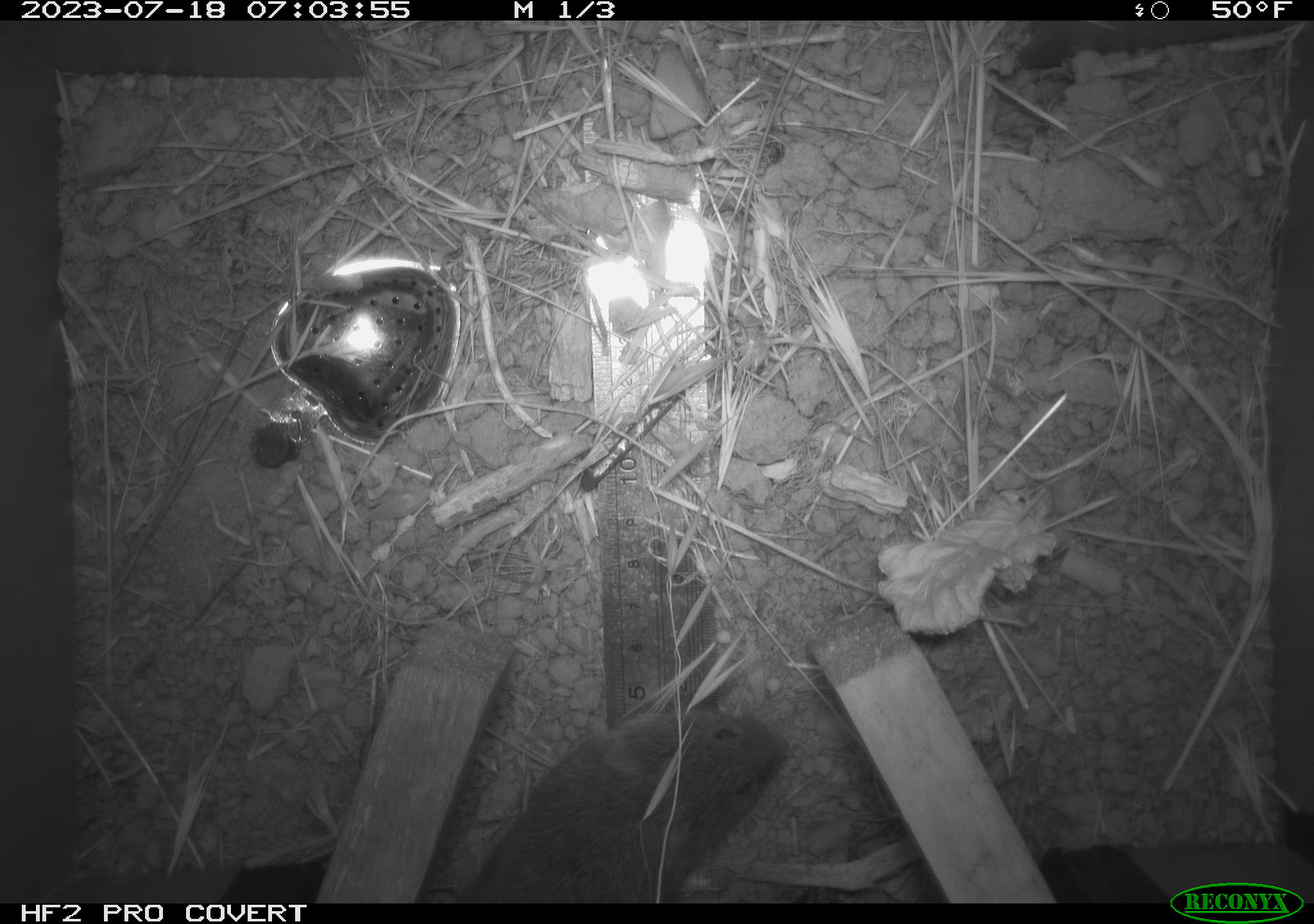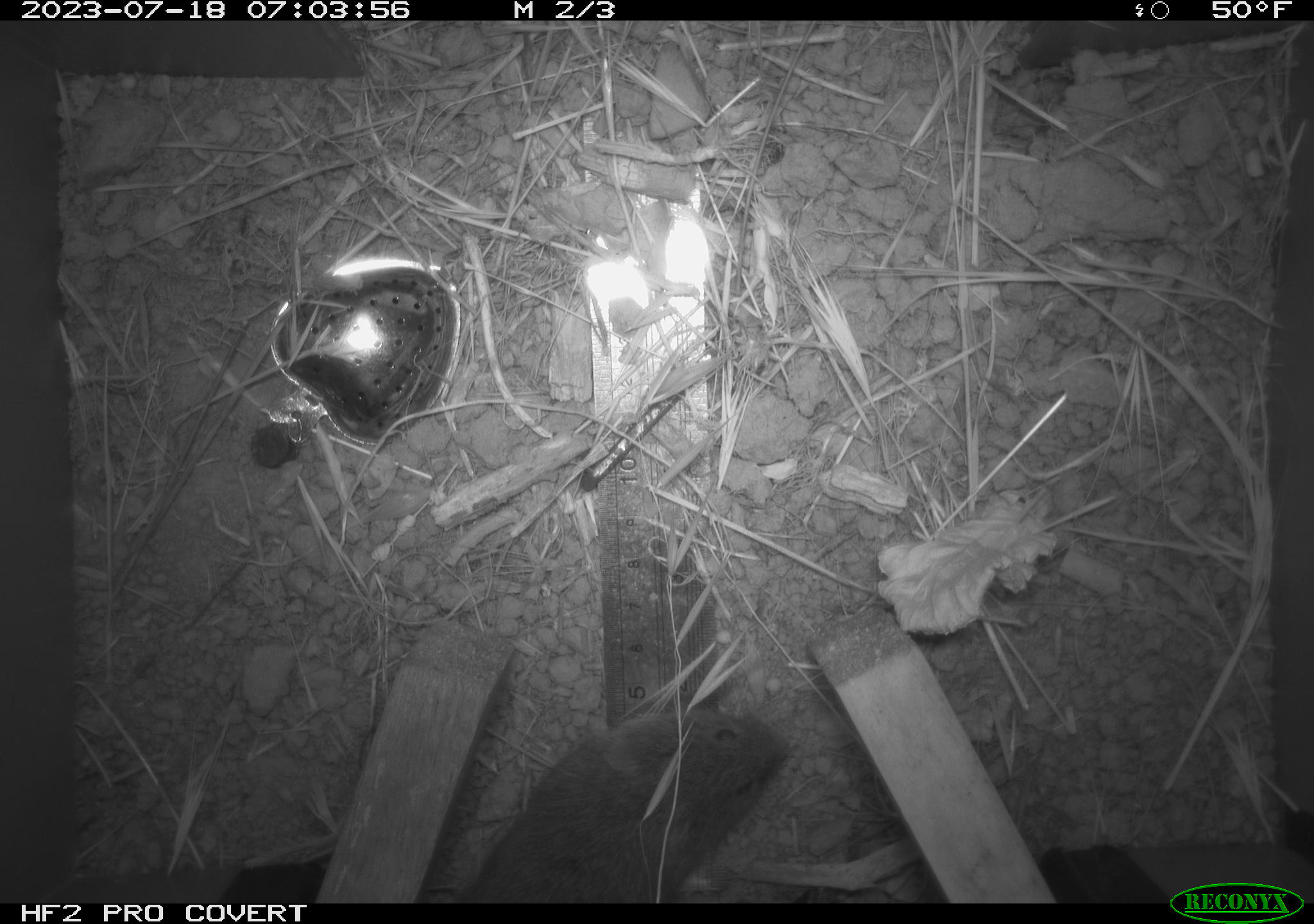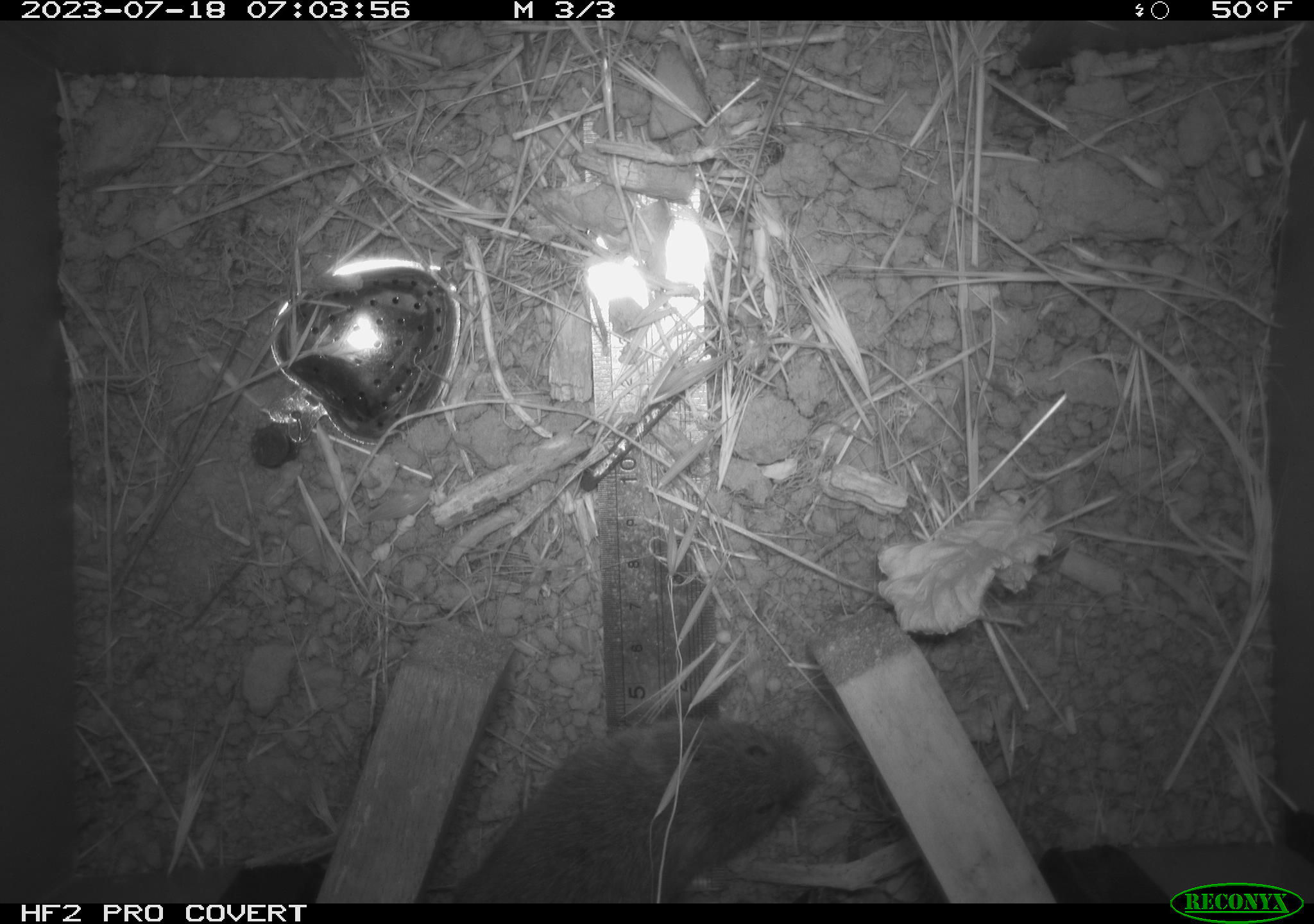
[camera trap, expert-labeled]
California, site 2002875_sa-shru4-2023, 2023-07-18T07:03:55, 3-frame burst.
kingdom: Animalia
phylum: Chordata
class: Mammalia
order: Rodentia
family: Cricetidae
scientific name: Arvicolinae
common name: voles, lemmings, and muskrats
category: arvicolinae subfamily